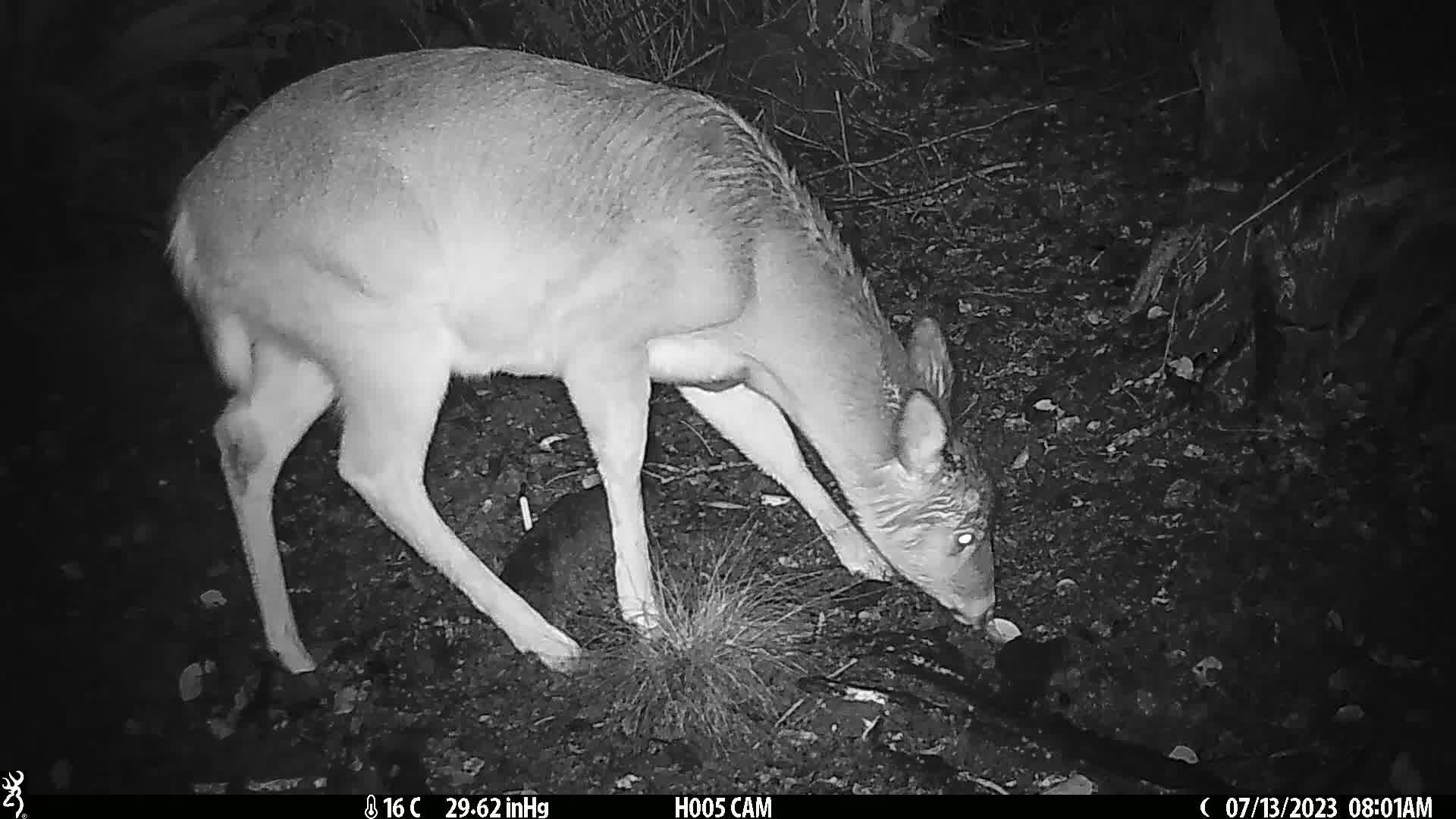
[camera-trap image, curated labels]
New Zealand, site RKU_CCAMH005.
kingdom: Animalia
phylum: Chordata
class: Mammalia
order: Artiodactyla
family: Cervidae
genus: Odocoileus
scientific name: Odocoileus virginianus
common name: white-tailed deer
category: white tailed deer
White tailed deer (white-tailed deer) (Odocoileus virginianus).